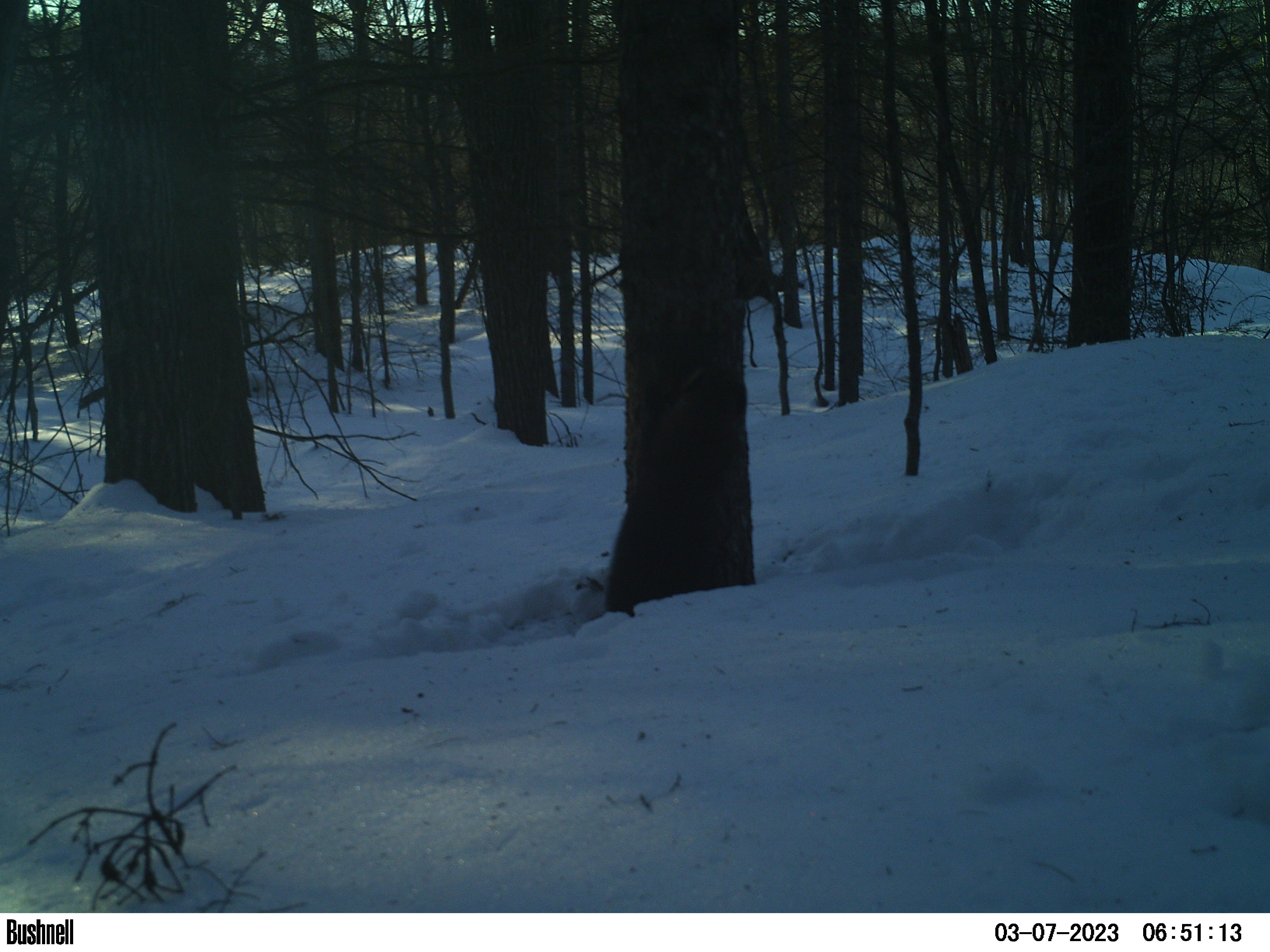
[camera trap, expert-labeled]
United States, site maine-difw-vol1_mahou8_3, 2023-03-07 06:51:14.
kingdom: Animalia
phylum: Chordata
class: Mammalia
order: Carnivora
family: Mustelidae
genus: Pekania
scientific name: Pekania pennanti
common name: fisher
Fisher (Pekania pennanti).